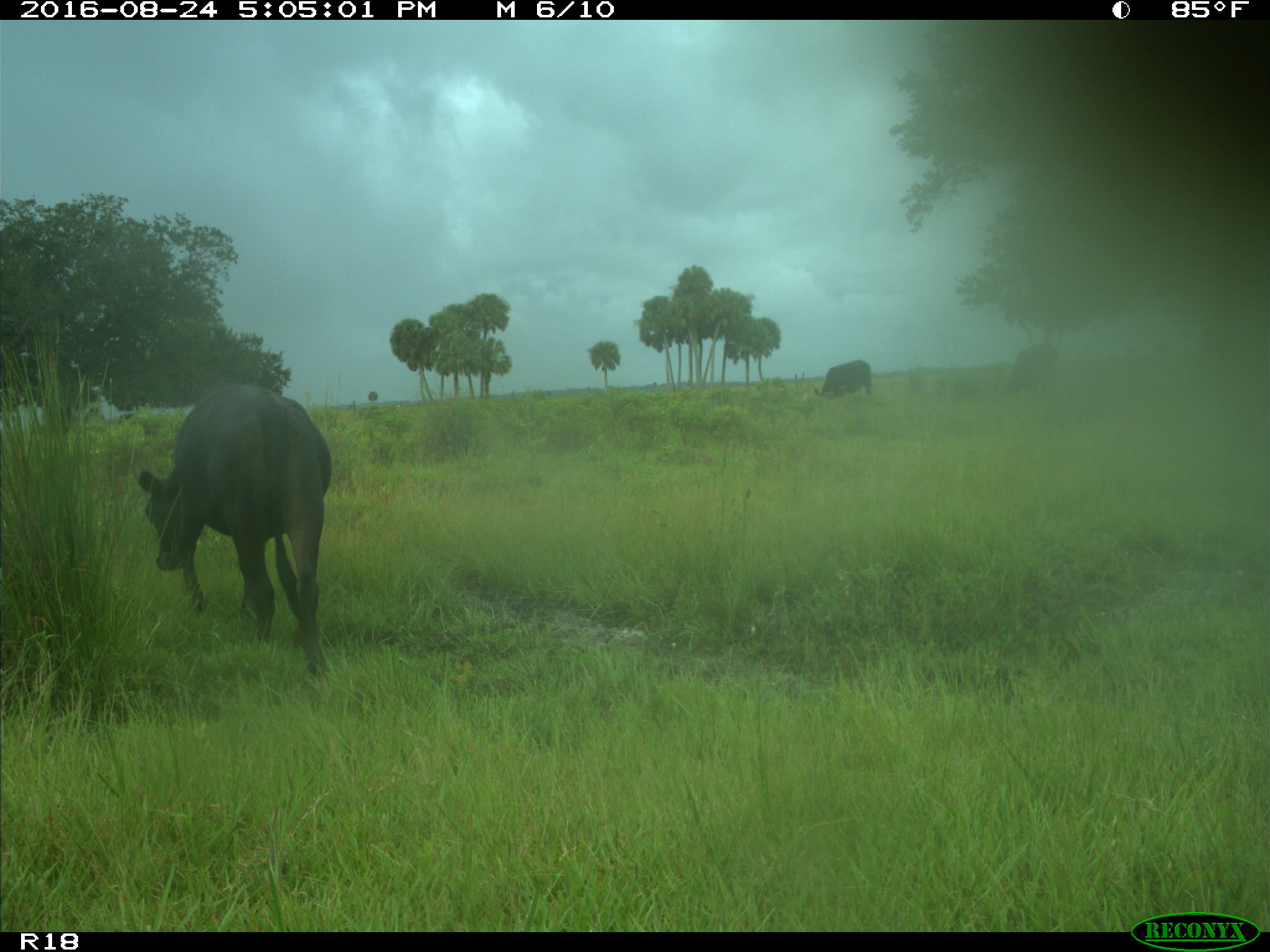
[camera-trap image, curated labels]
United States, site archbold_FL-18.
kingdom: Animalia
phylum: Chordata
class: Mammalia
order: Artiodactyla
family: Bovidae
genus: Bos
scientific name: Bos taurus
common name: domestic cow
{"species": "Bos taurus (domestic cow)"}